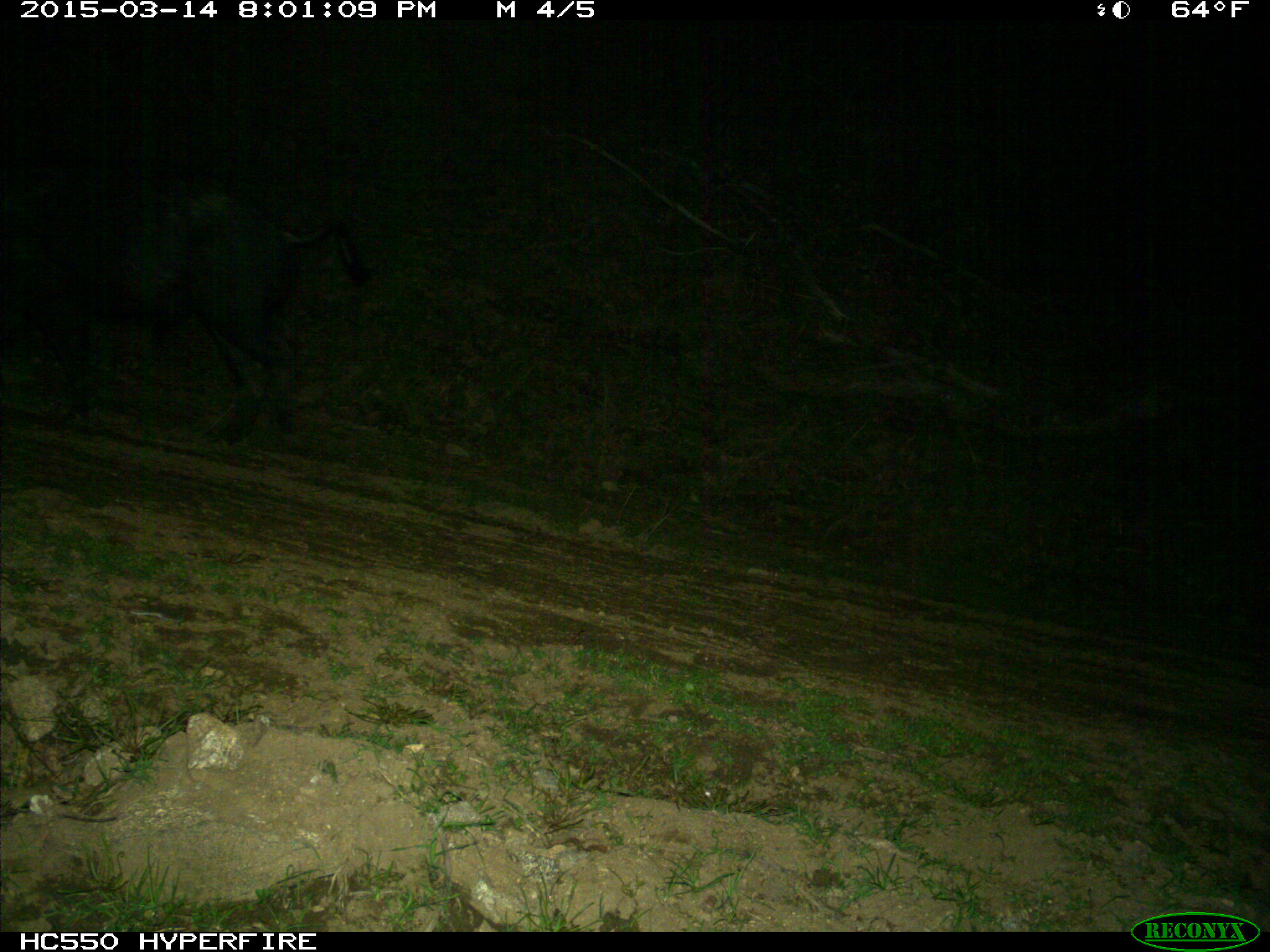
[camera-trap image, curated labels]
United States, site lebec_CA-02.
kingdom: Animalia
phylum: Chordata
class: Mammalia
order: Artiodactyla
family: Suidae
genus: Sus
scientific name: Sus scrofa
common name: wild boar